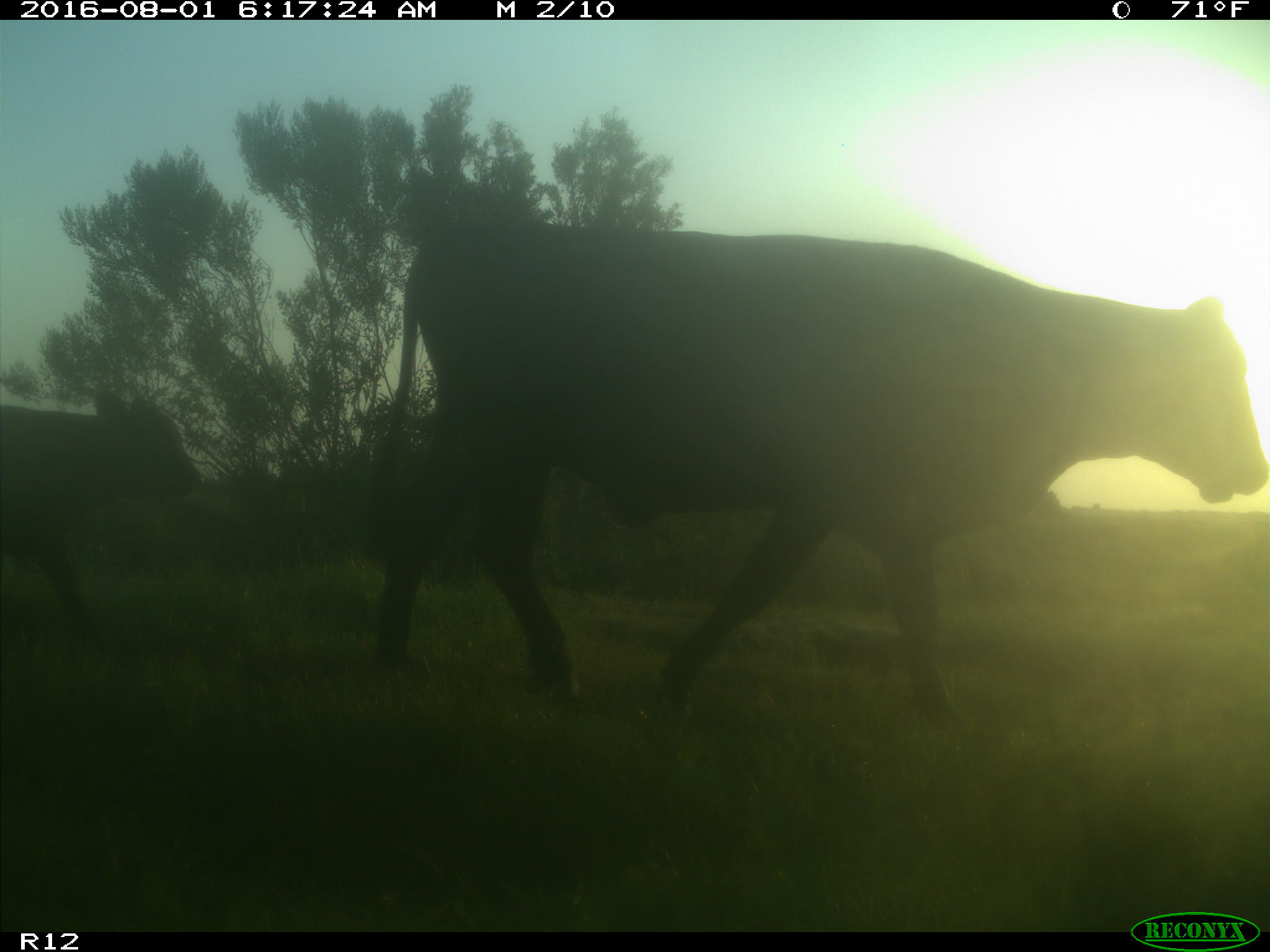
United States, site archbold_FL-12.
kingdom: Animalia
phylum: Chordata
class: Mammalia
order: Artiodactyla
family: Bovidae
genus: Bos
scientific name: Bos taurus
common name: domestic cow